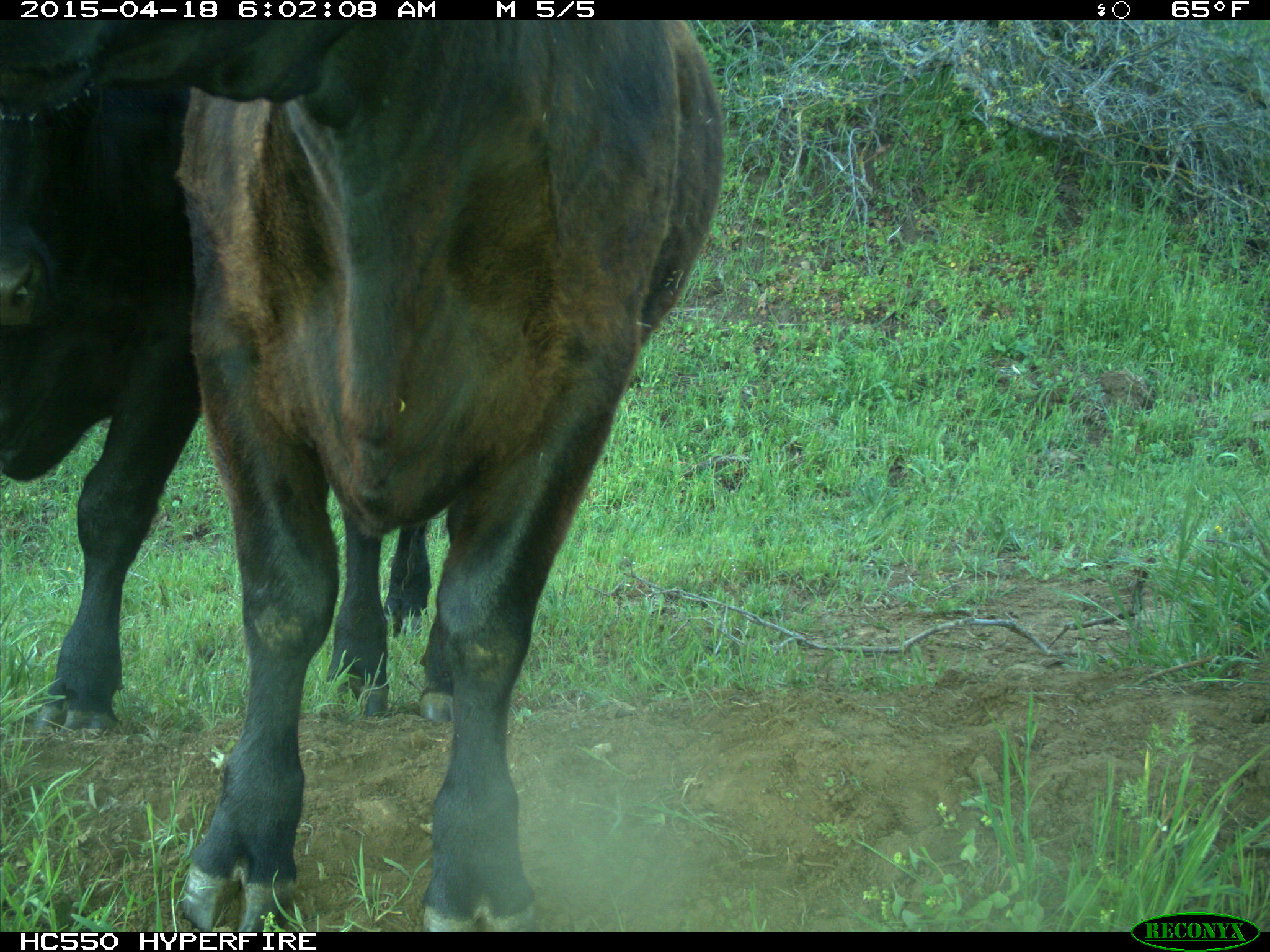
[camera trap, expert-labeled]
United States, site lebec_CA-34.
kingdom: Animalia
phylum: Chordata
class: Mammalia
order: Artiodactyla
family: Bovidae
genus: Bos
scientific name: Bos taurus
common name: domestic cow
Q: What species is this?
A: Bos taurus (domestic cow).